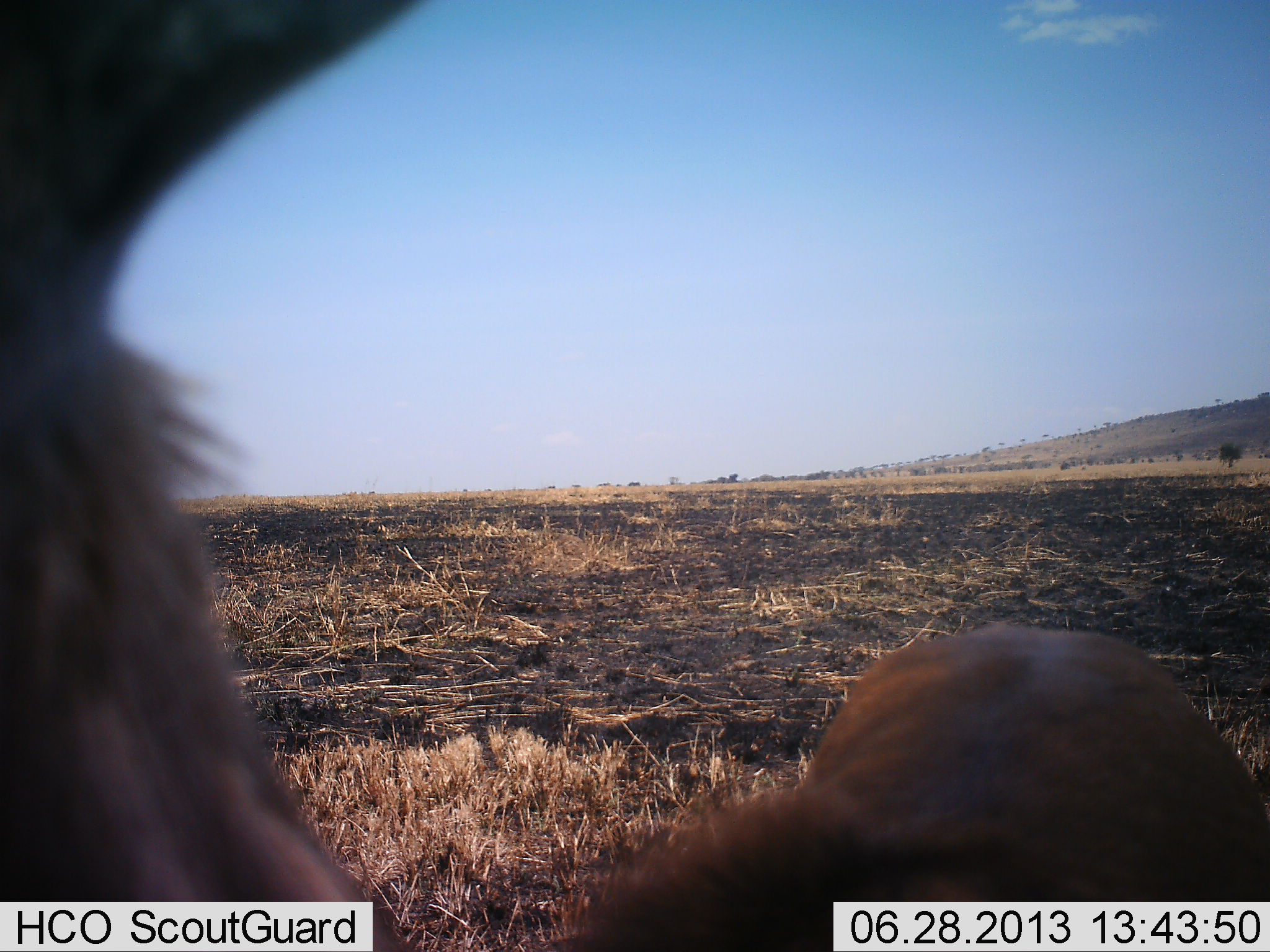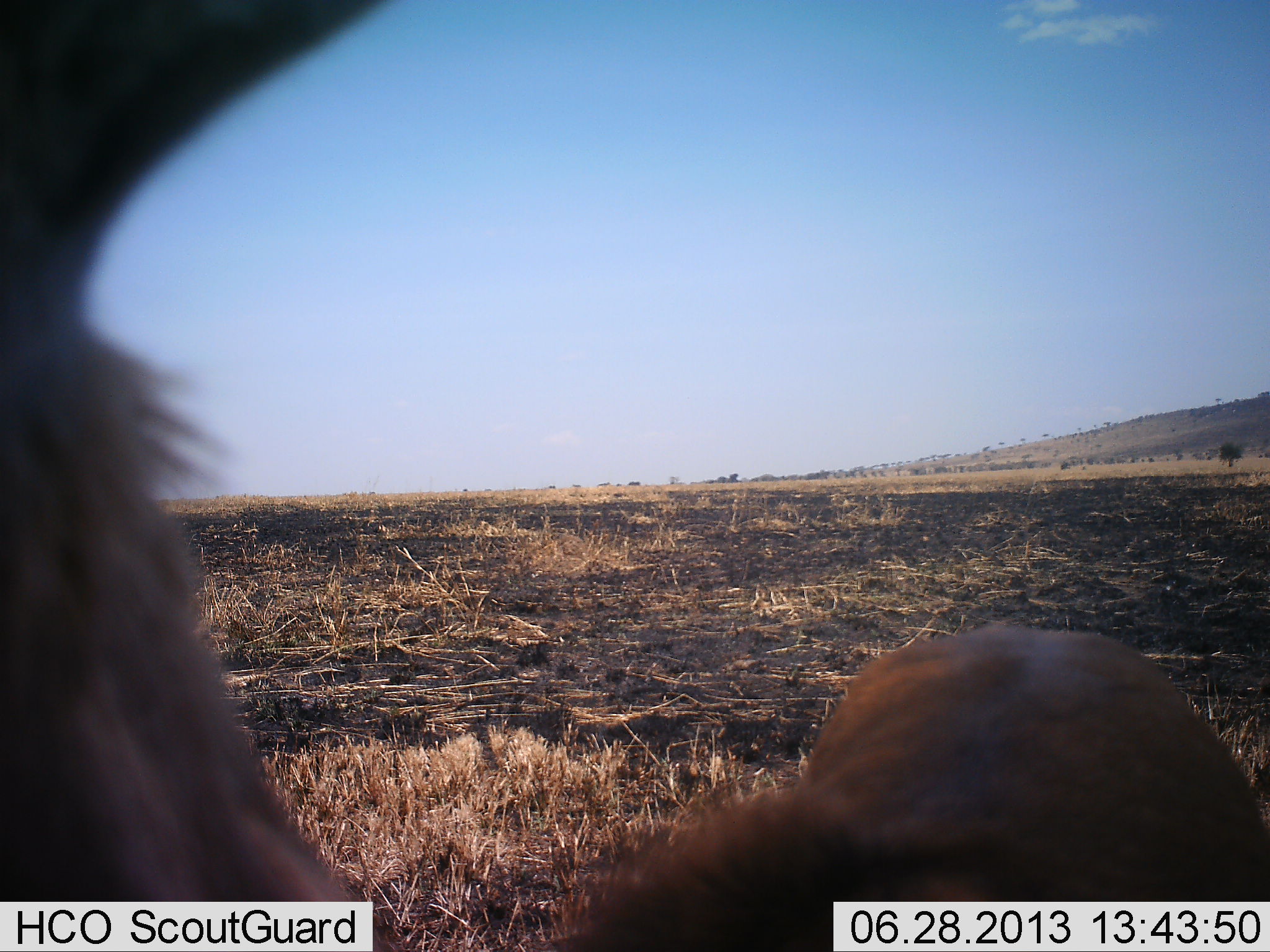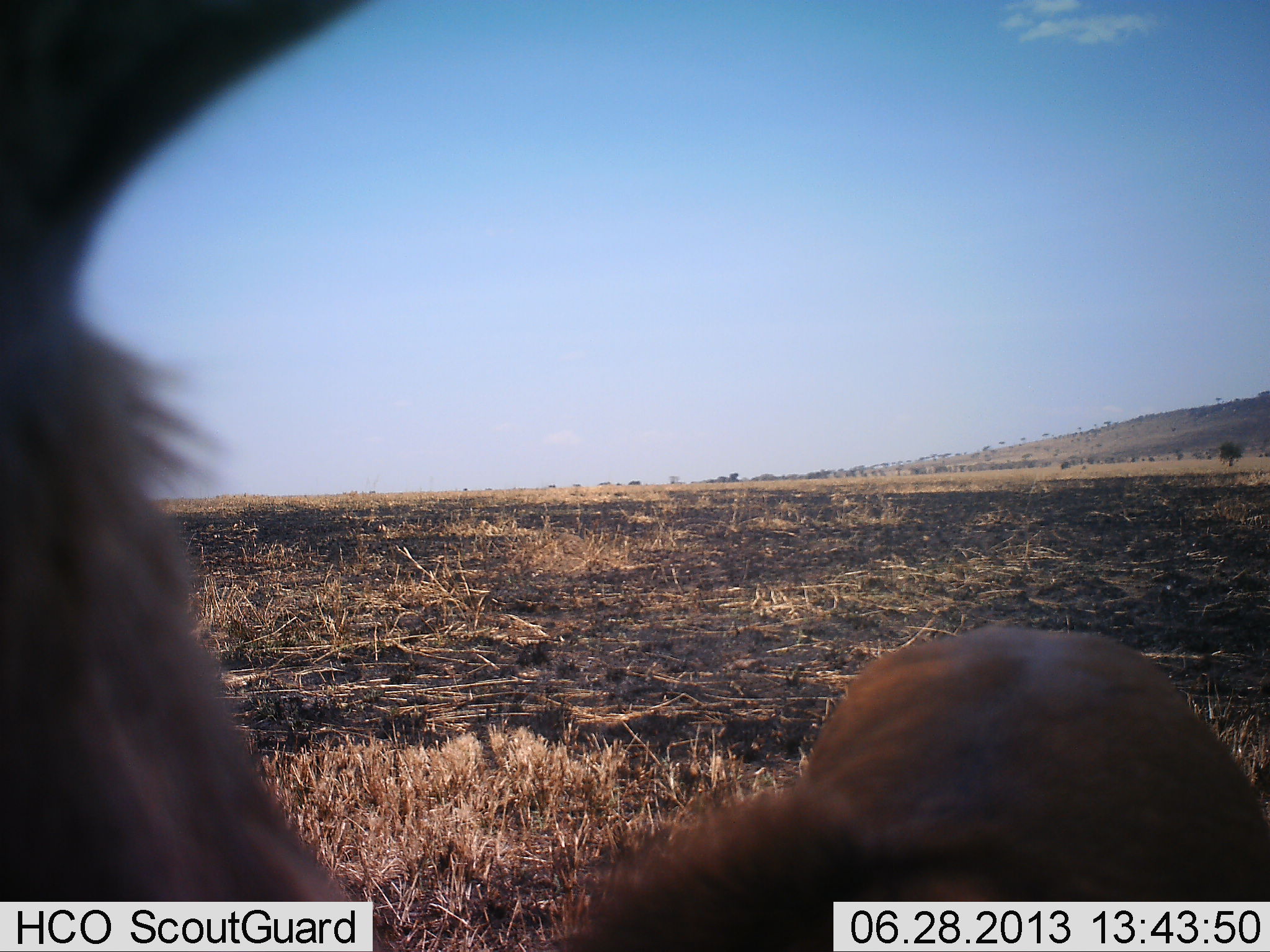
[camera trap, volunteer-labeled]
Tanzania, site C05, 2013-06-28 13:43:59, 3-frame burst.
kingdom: Animalia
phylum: Chordata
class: Mammalia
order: Artiodactyla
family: Bovidae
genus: Eudorcas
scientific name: Eudorcas thomsonii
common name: thomson's gazelle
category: gazellethomsons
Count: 1.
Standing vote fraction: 100%.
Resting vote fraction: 0%.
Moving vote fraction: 0%.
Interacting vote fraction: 0%.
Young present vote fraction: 0%.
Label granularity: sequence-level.